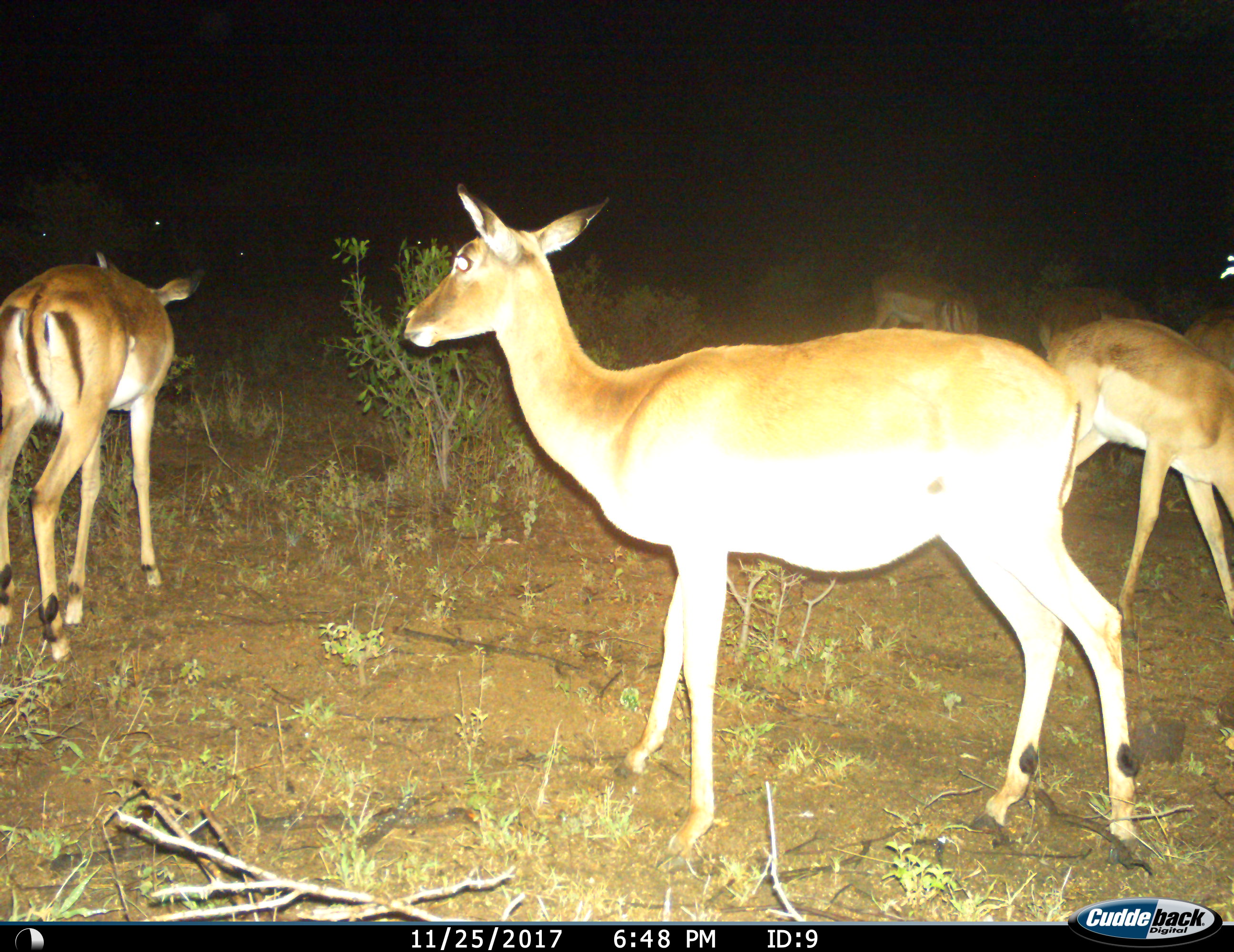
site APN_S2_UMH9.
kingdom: Animalia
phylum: Chordata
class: Mammalia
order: Artiodactyla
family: Bovidae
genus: Aepyceros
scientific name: Aepyceros melampus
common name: impala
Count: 6.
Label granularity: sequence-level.